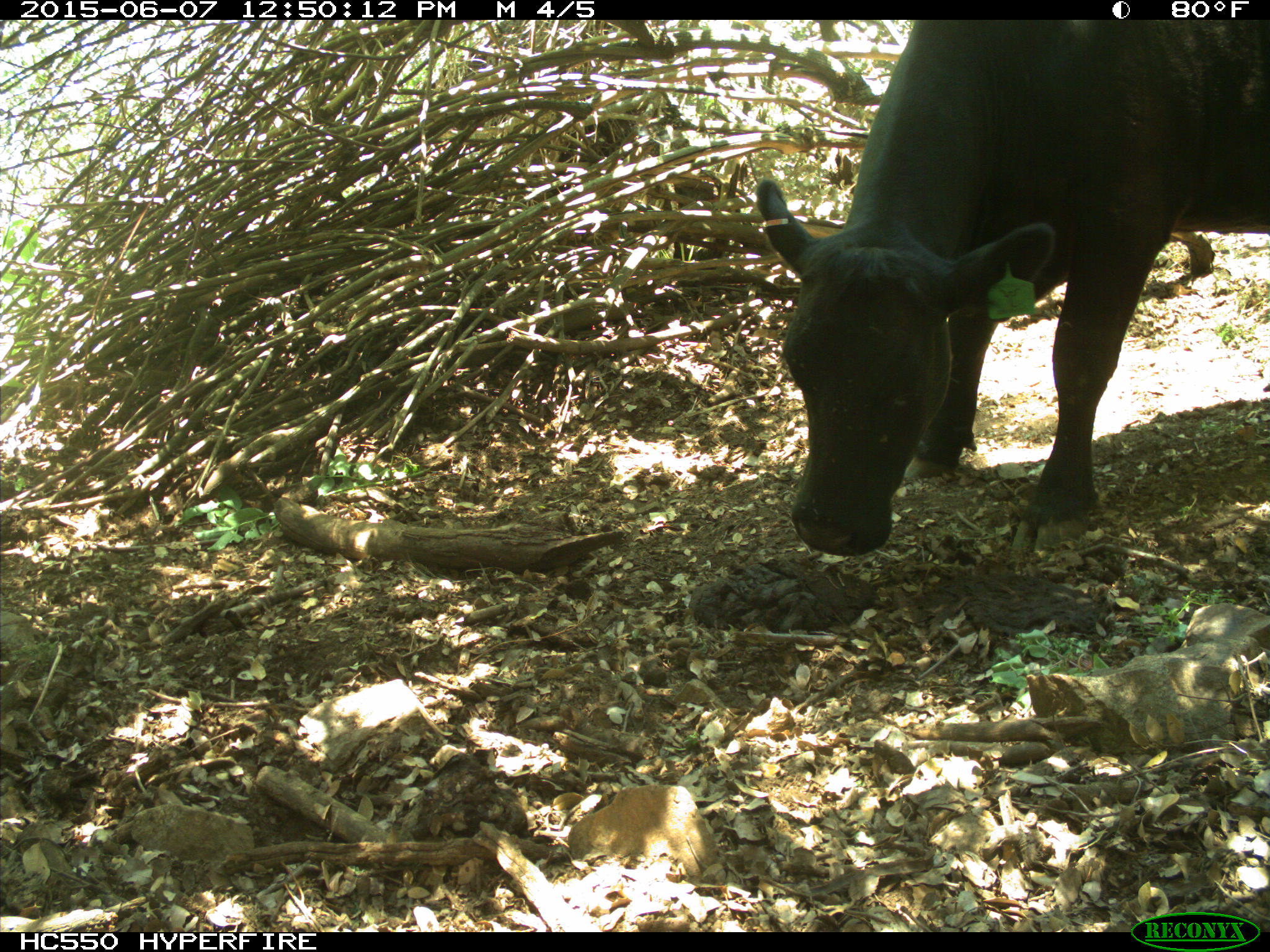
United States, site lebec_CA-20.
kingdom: Animalia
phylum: Chordata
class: Mammalia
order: Artiodactyla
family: Bovidae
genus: Bos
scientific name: Bos taurus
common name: domestic cow